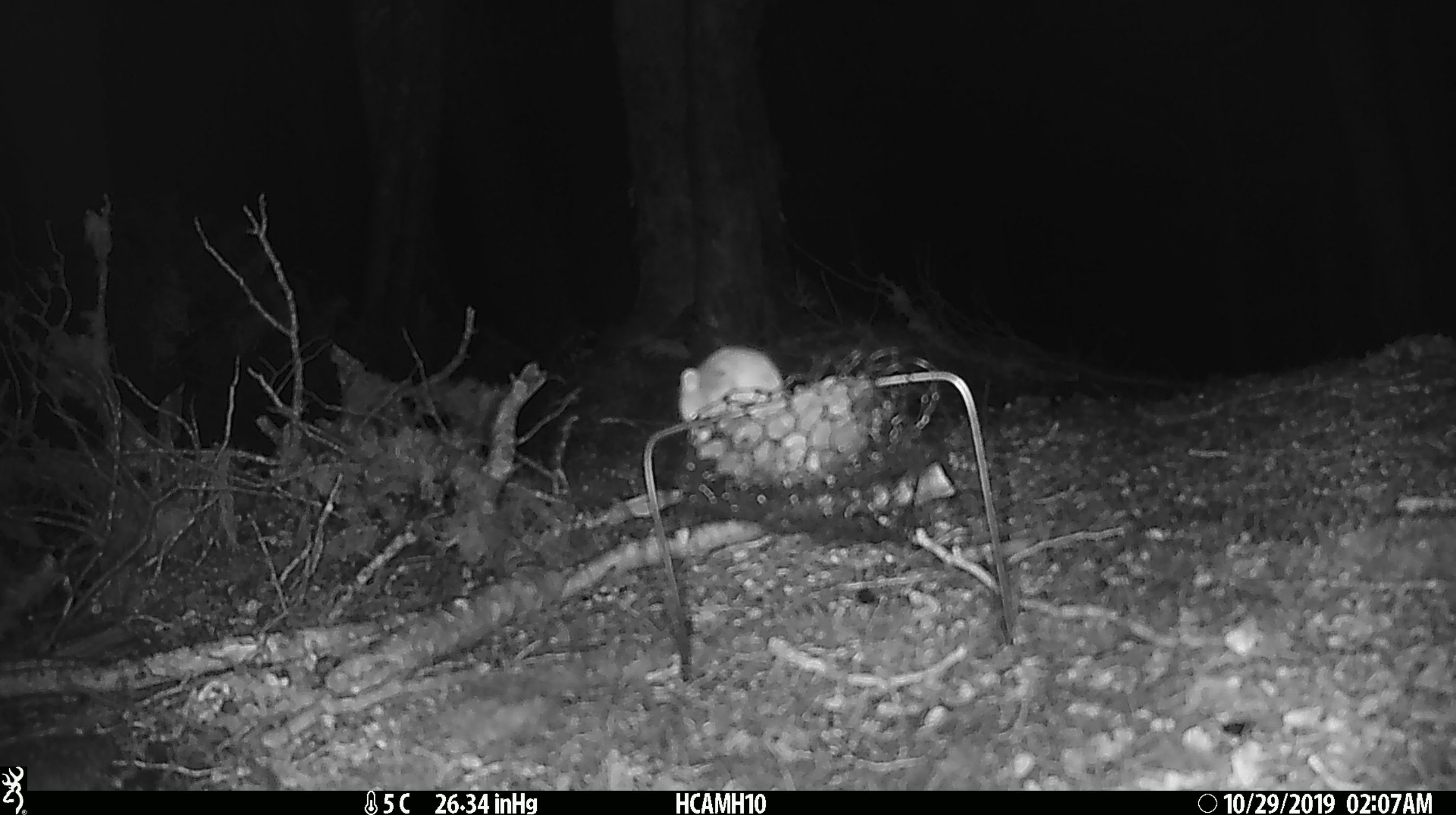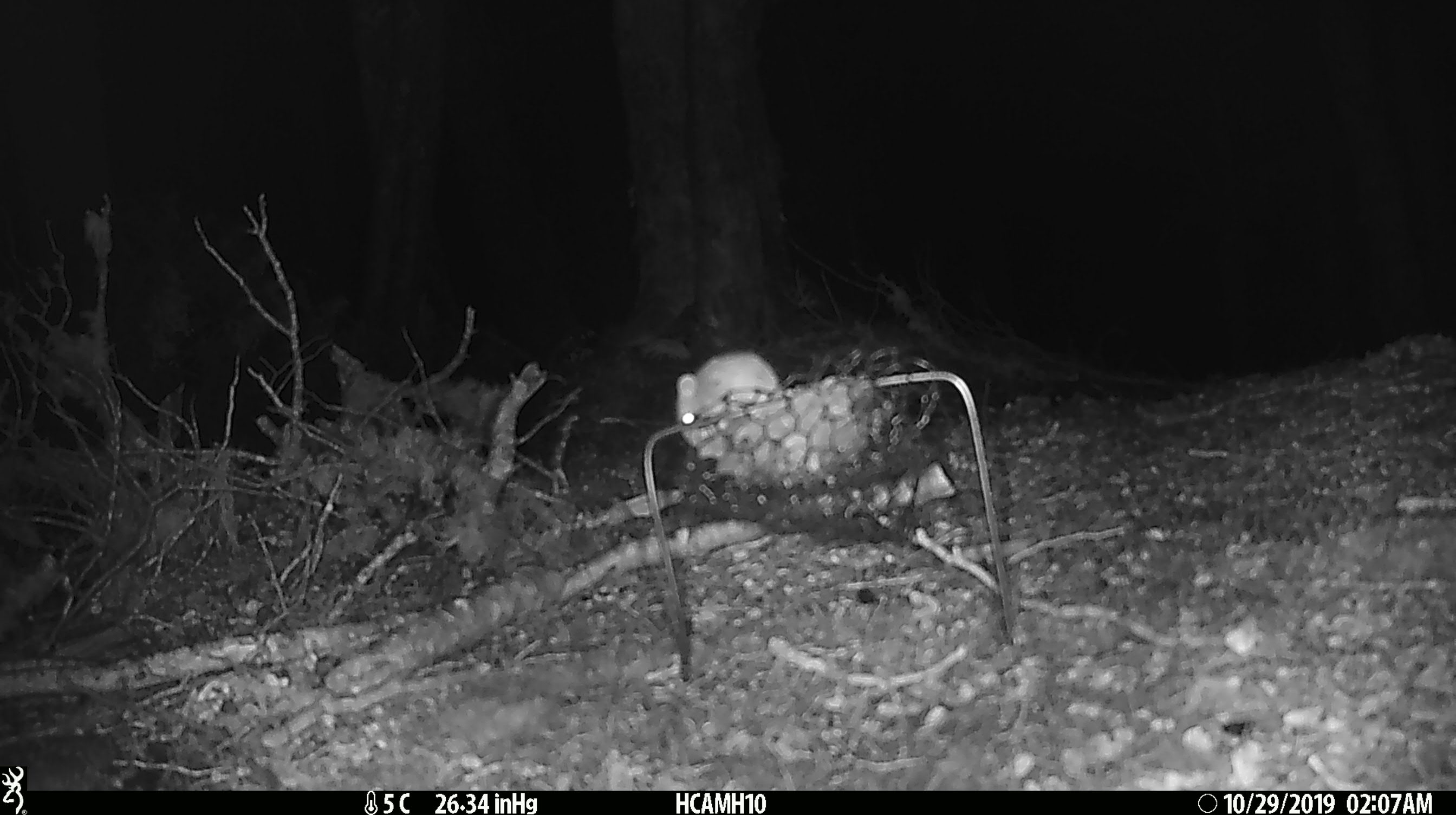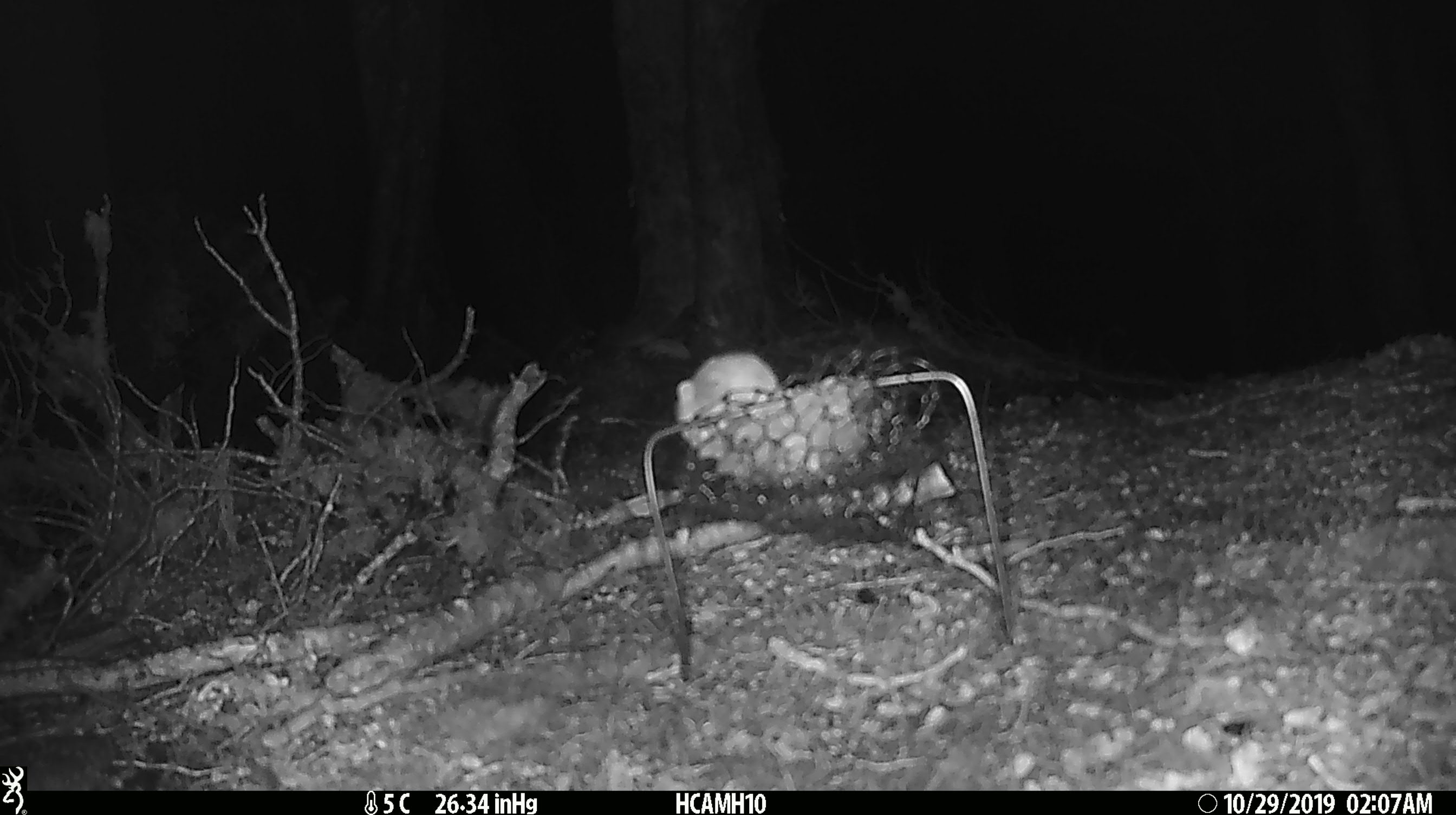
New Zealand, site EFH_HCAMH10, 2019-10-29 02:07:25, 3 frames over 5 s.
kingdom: Animalia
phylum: Chordata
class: Mammalia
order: Rodentia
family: Muridae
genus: Mus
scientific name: Mus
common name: mouse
Mouse (Mus).